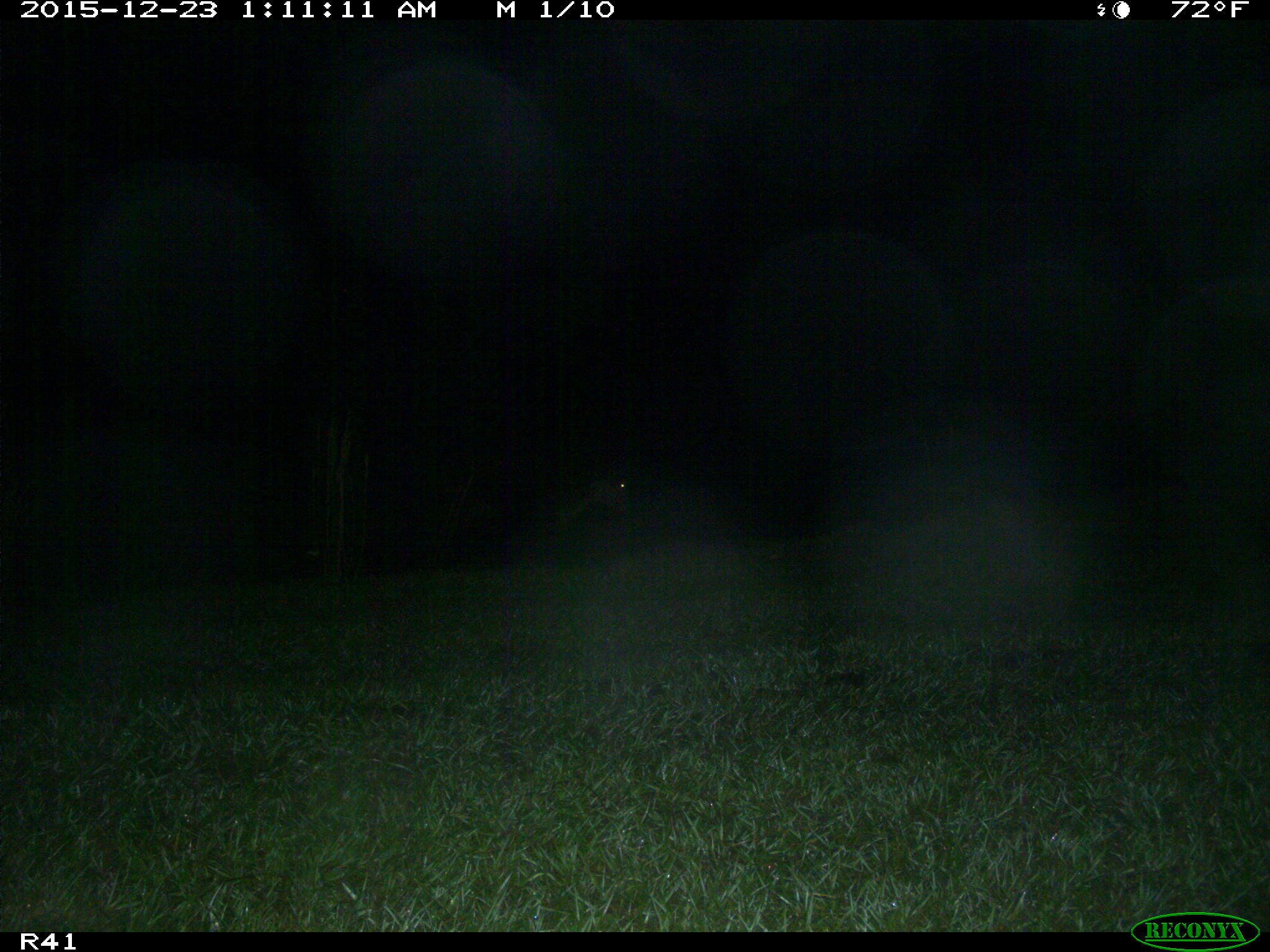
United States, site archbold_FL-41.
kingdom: Animalia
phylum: Chordata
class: Mammalia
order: Artiodactyla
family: Bovidae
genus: Bos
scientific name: Bos taurus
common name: domestic cow